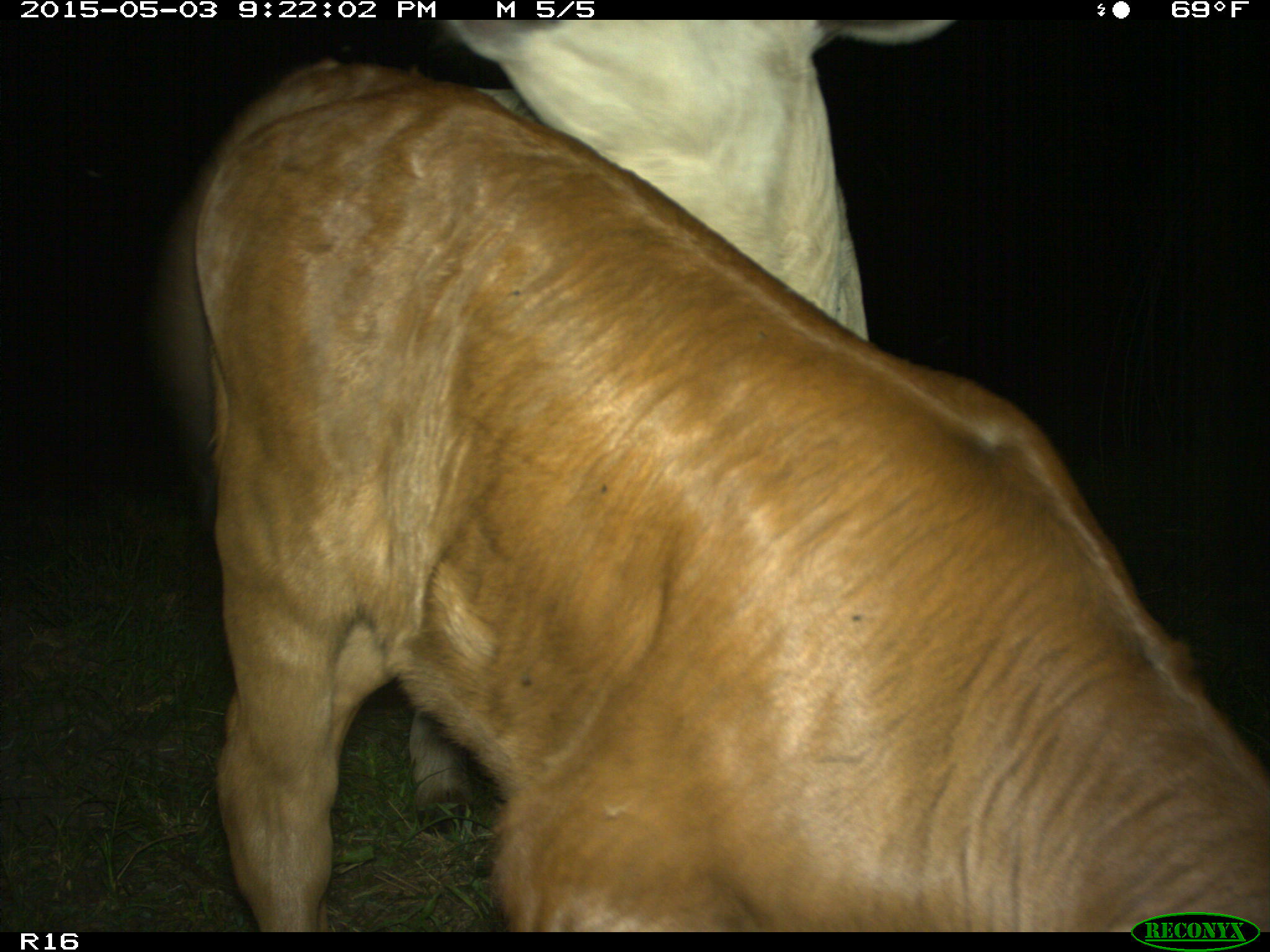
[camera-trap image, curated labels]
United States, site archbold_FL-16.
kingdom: Animalia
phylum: Chordata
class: Mammalia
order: Artiodactyla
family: Bovidae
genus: Bos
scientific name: Bos taurus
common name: domestic cow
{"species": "Bos taurus (domestic cow)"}